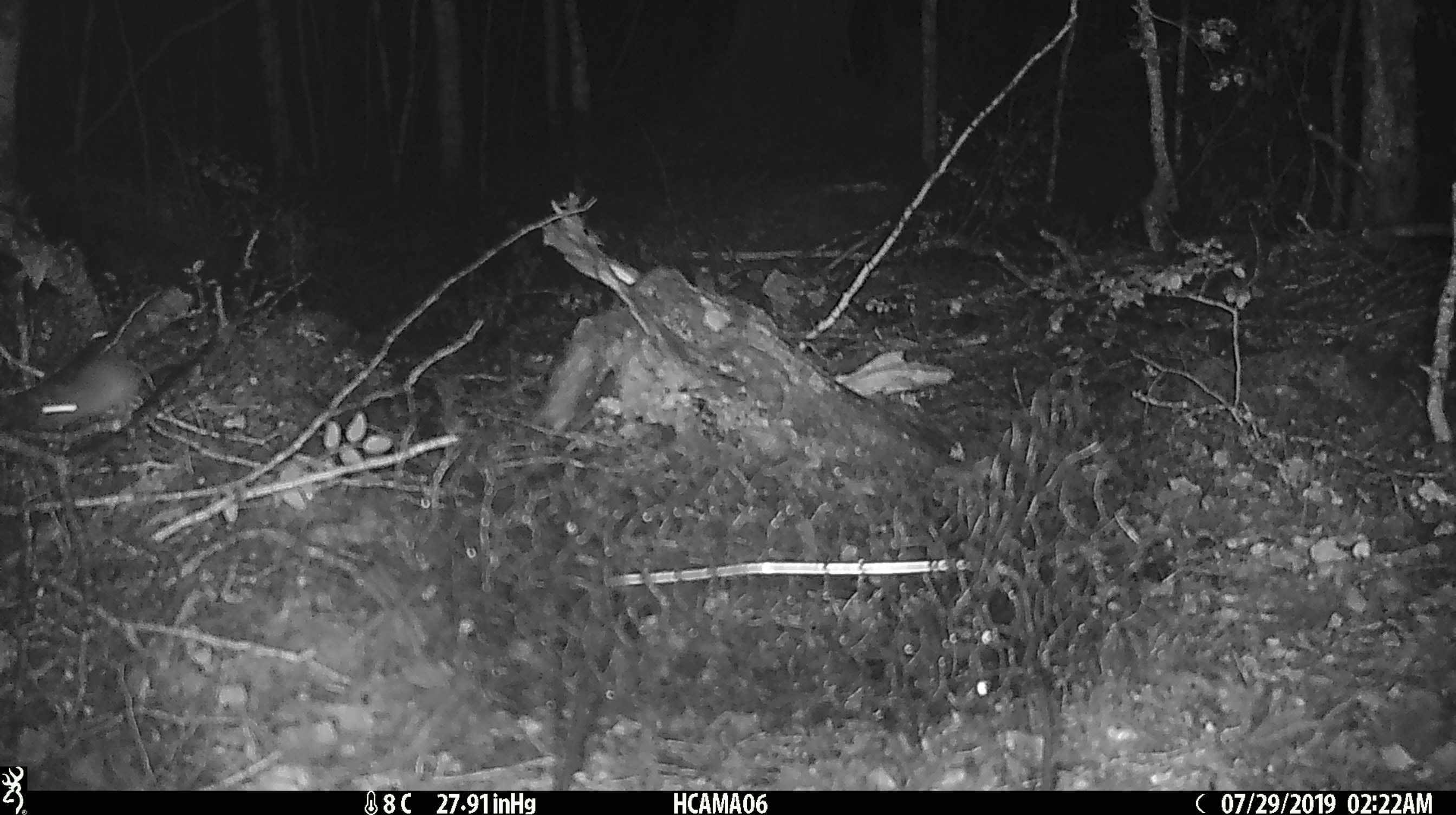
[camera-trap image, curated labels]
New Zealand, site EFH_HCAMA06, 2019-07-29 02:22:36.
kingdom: Animalia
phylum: Chordata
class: Mammalia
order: Rodentia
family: Muridae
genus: Mus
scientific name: Mus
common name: mouse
Mouse (Mus).